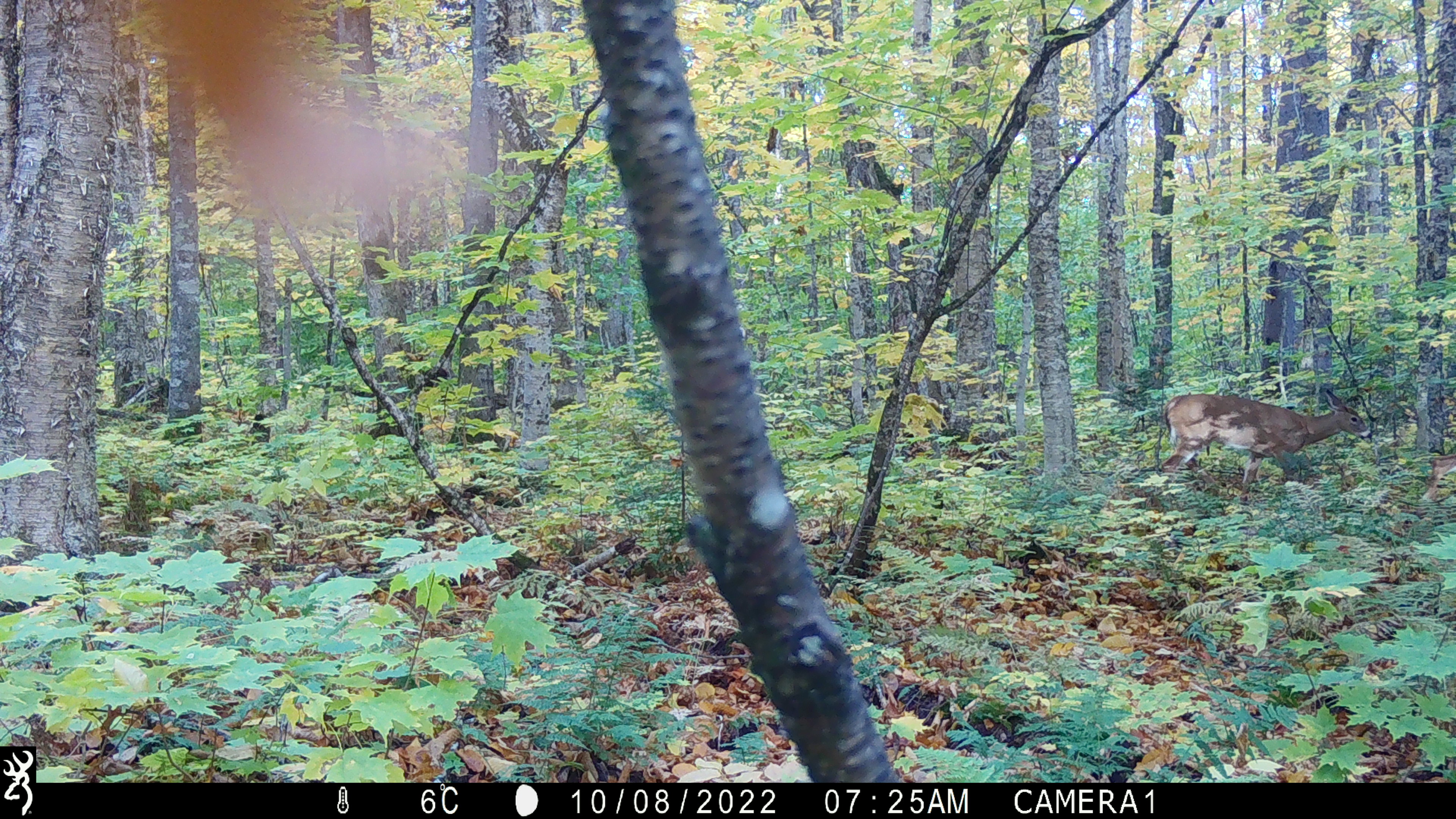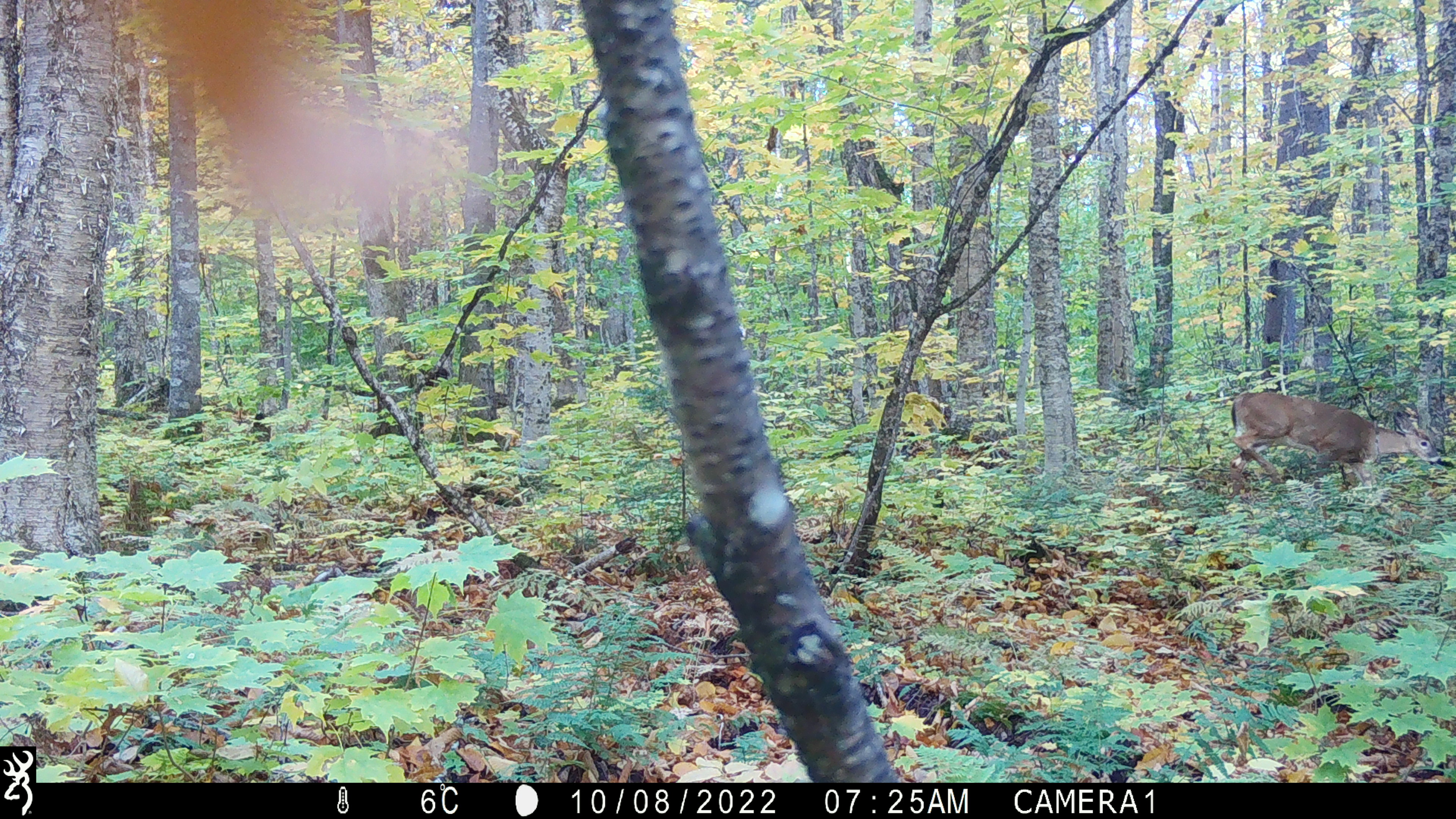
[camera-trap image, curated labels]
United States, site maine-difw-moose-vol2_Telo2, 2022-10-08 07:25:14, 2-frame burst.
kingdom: Animalia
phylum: Chordata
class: Mammalia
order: Artiodactyla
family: Cervidae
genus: Odocoileus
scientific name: Odocoileus virginianus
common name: white-tailed deer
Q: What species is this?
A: White-tailed deer (Odocoileus virginianus).